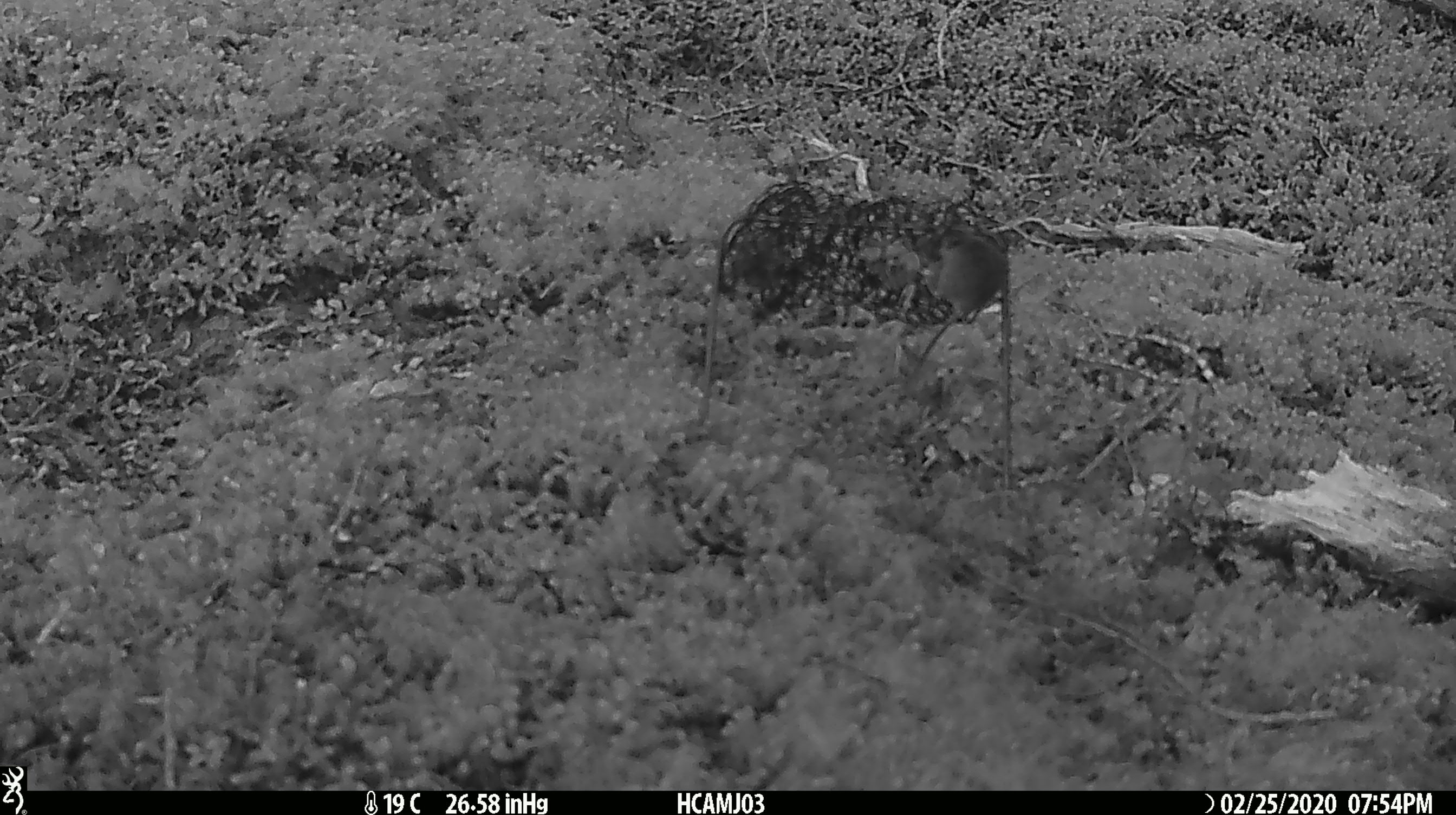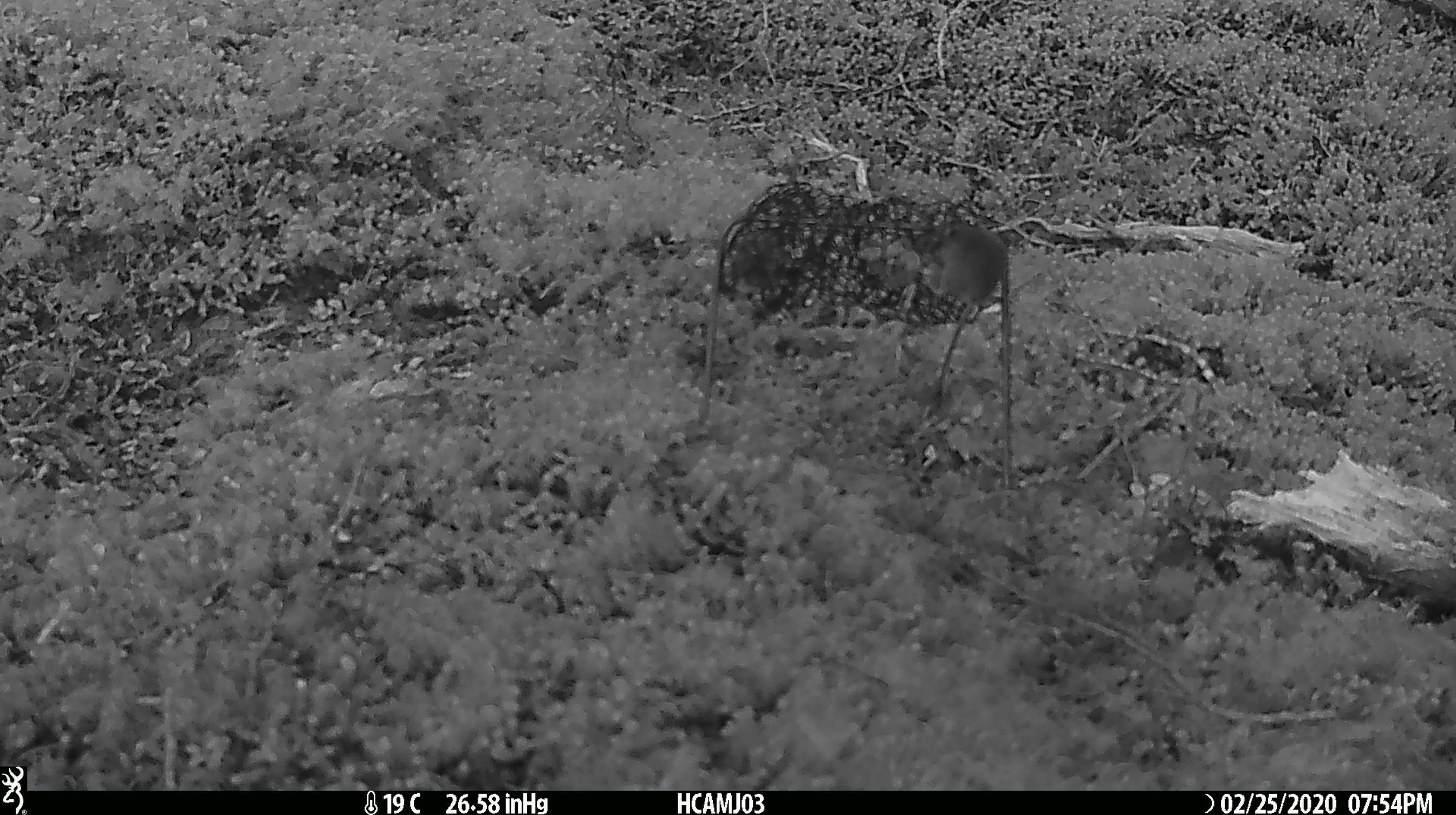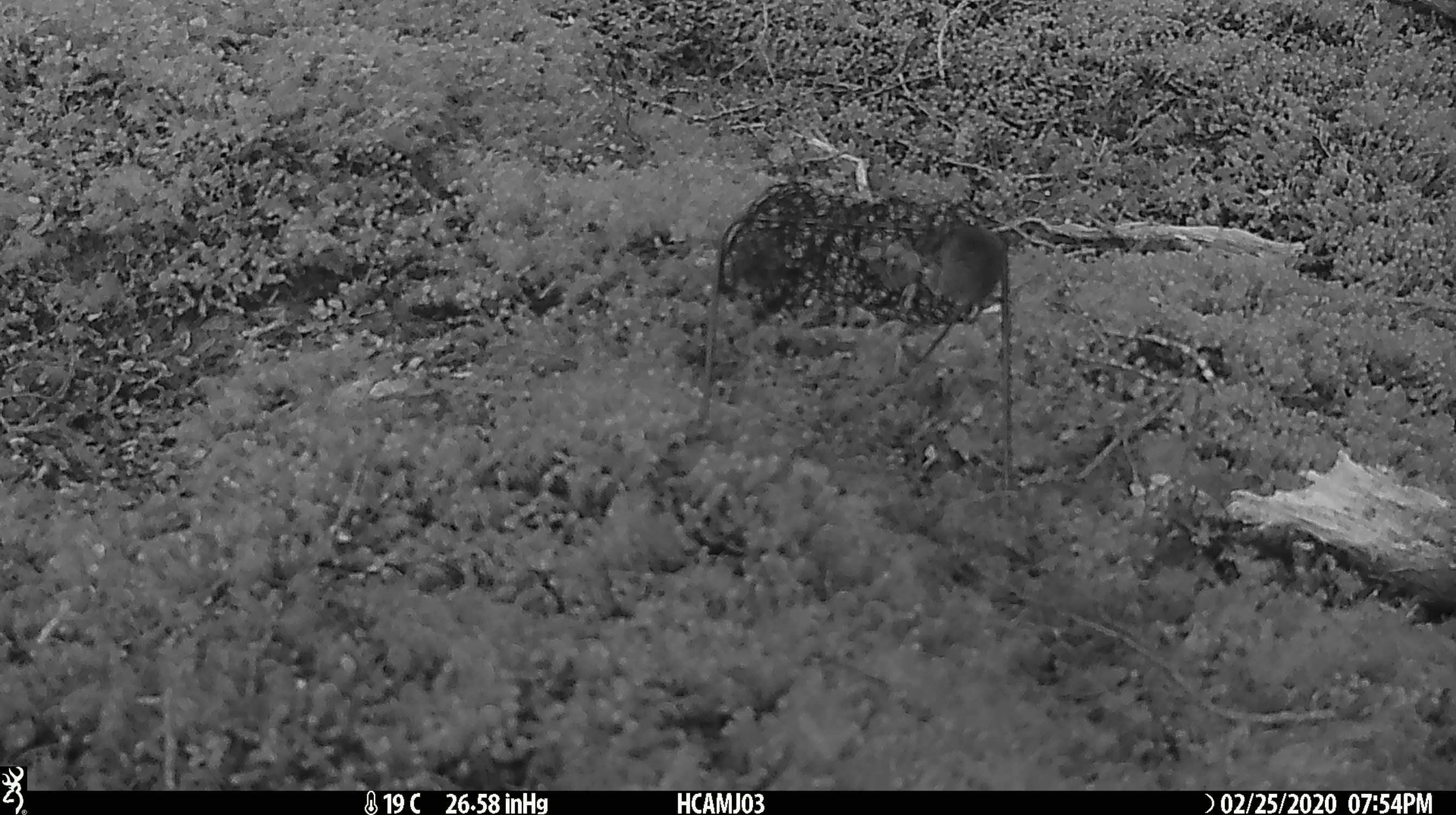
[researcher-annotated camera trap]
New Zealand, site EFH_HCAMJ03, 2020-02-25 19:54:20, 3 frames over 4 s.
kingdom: Animalia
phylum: Chordata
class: Mammalia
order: Rodentia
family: Muridae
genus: Mus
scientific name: Mus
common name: mouse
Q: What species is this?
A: Mouse (Mus).